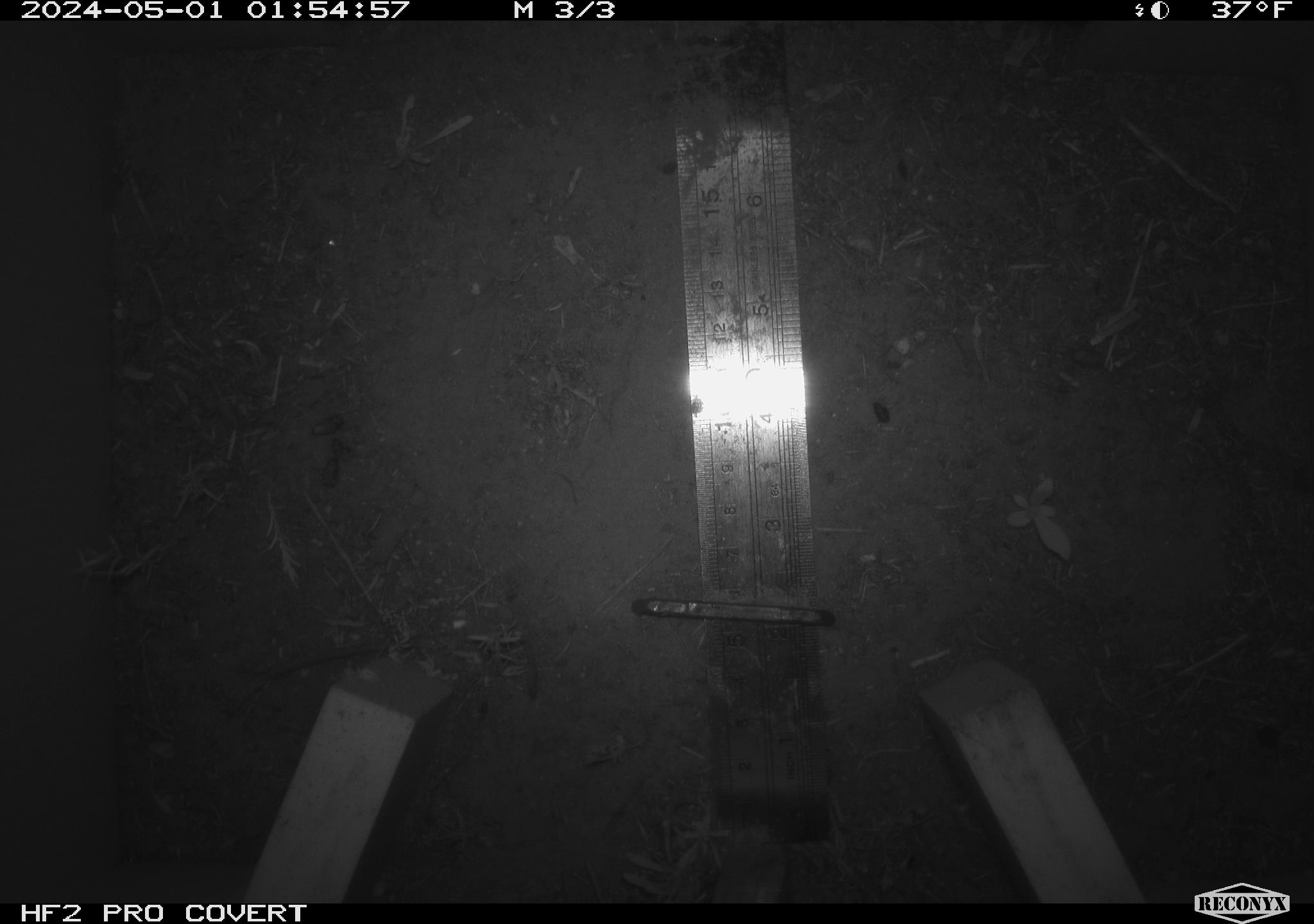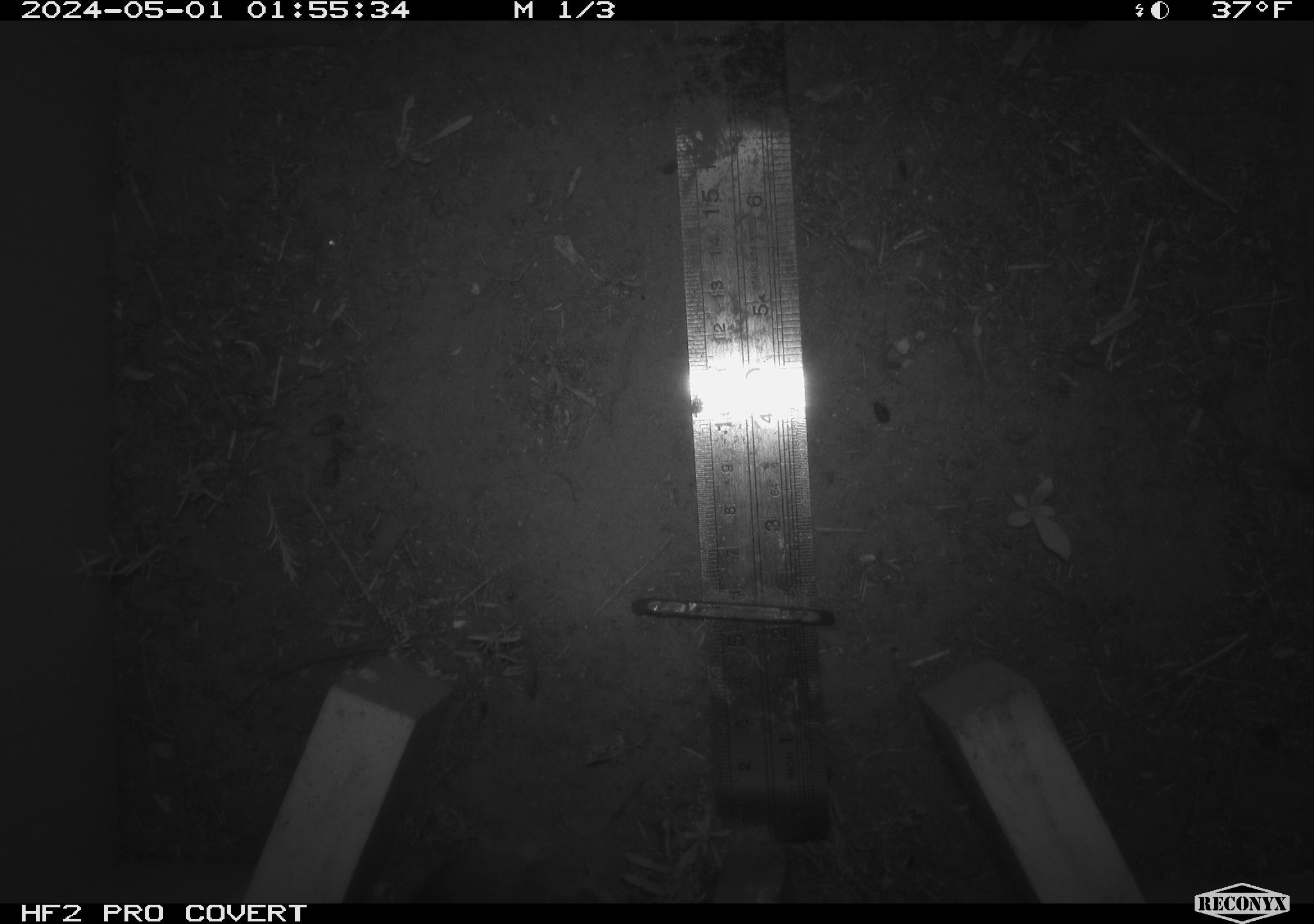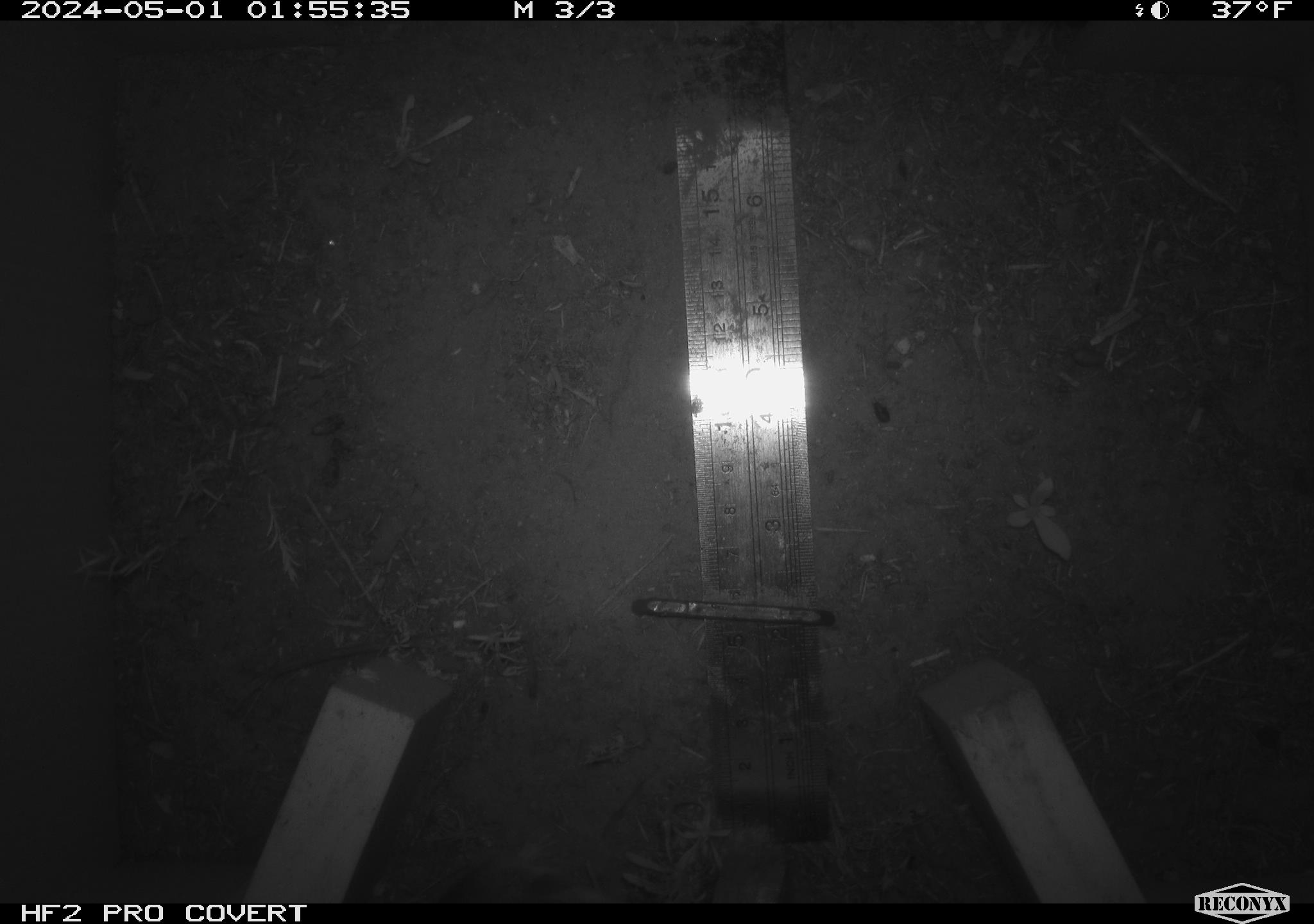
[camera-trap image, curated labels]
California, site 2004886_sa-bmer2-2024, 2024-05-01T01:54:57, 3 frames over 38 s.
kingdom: Animalia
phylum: Chordata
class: Mammalia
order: Rodentia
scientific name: Rodentia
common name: mouse species